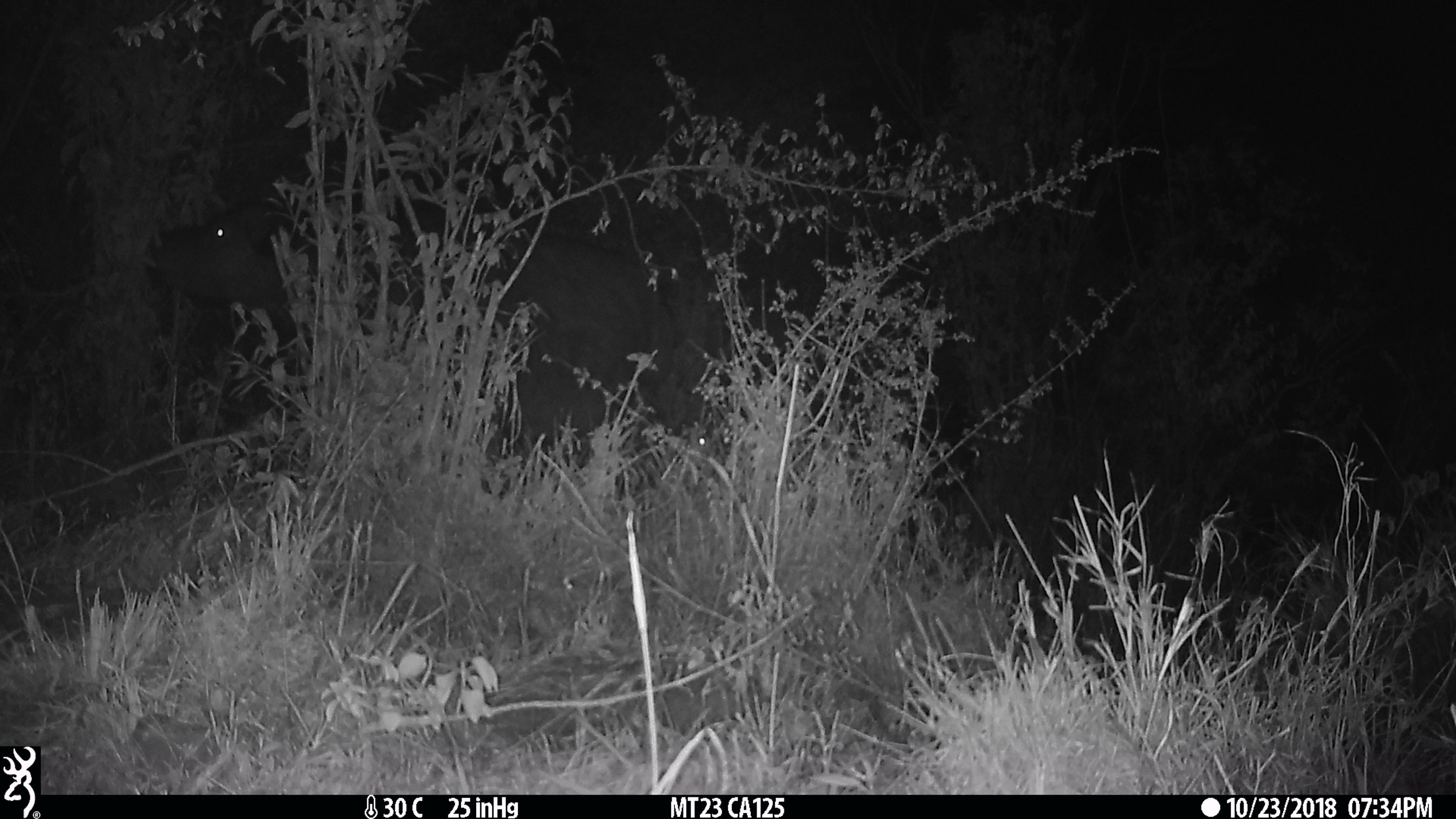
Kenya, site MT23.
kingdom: Animalia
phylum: Chordata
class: Mammalia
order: Artiodactyla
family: Bovidae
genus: Syncerus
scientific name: Syncerus caffer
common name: buffalo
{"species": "buffalo (Syncerus caffer)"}